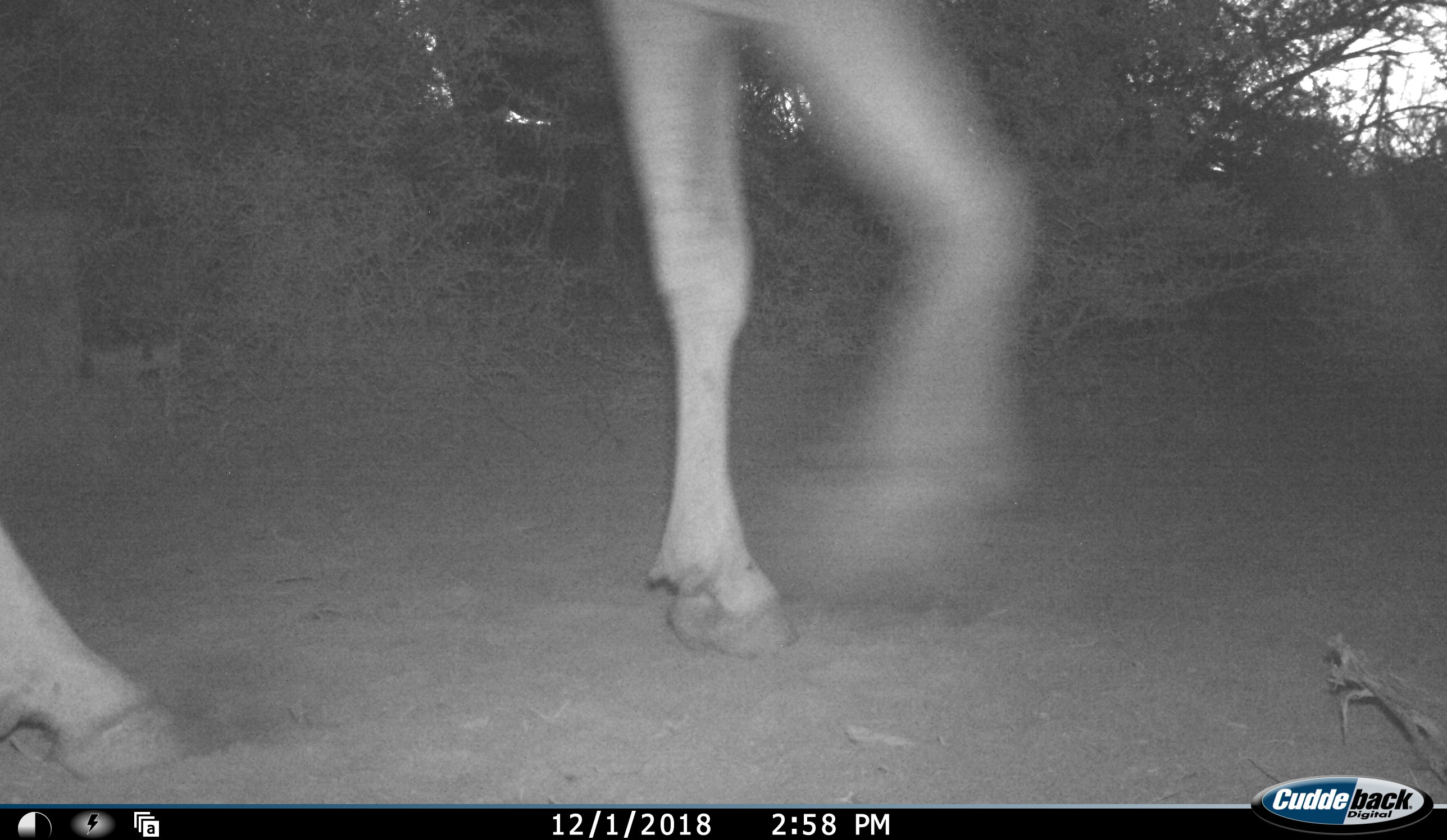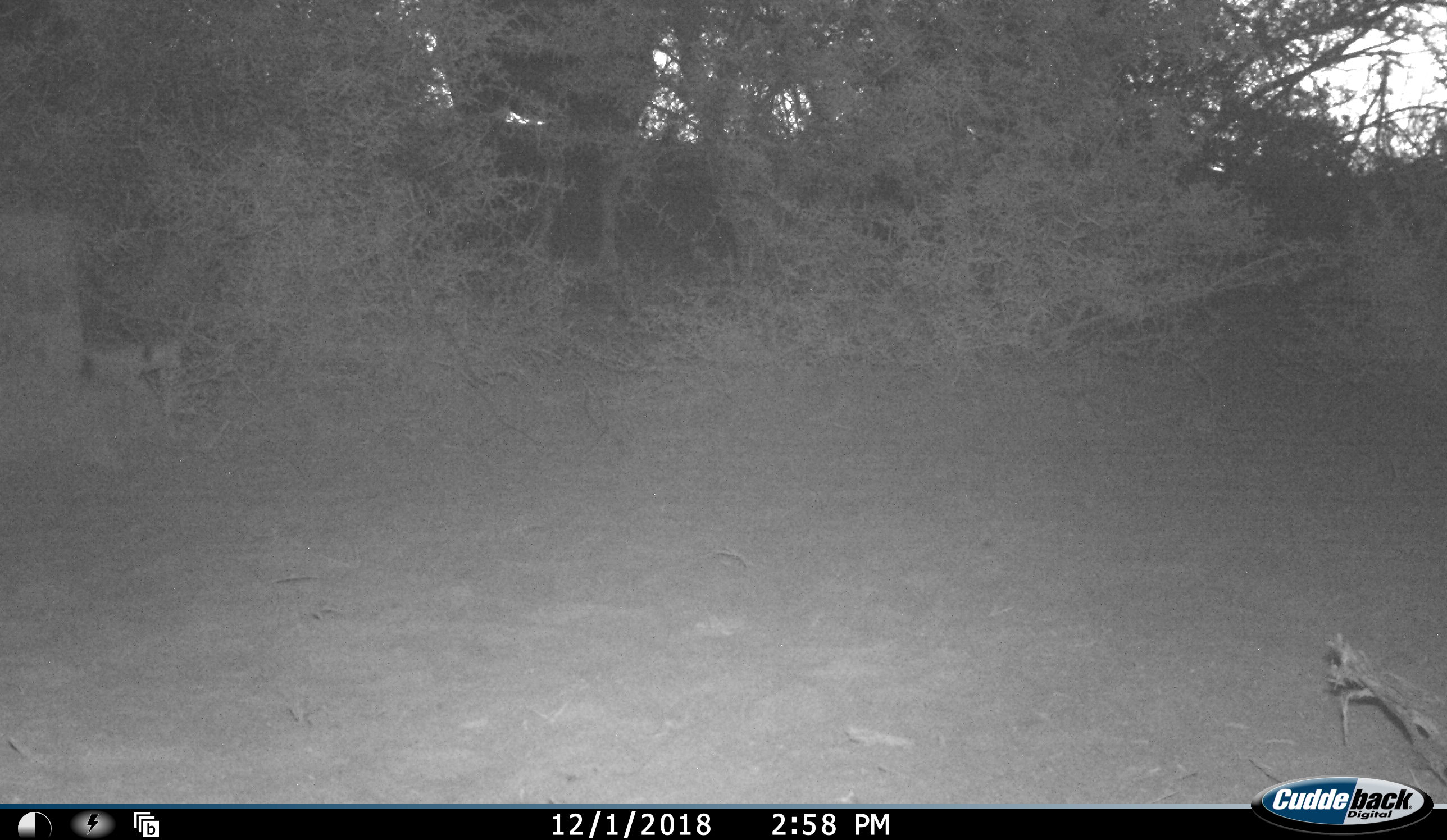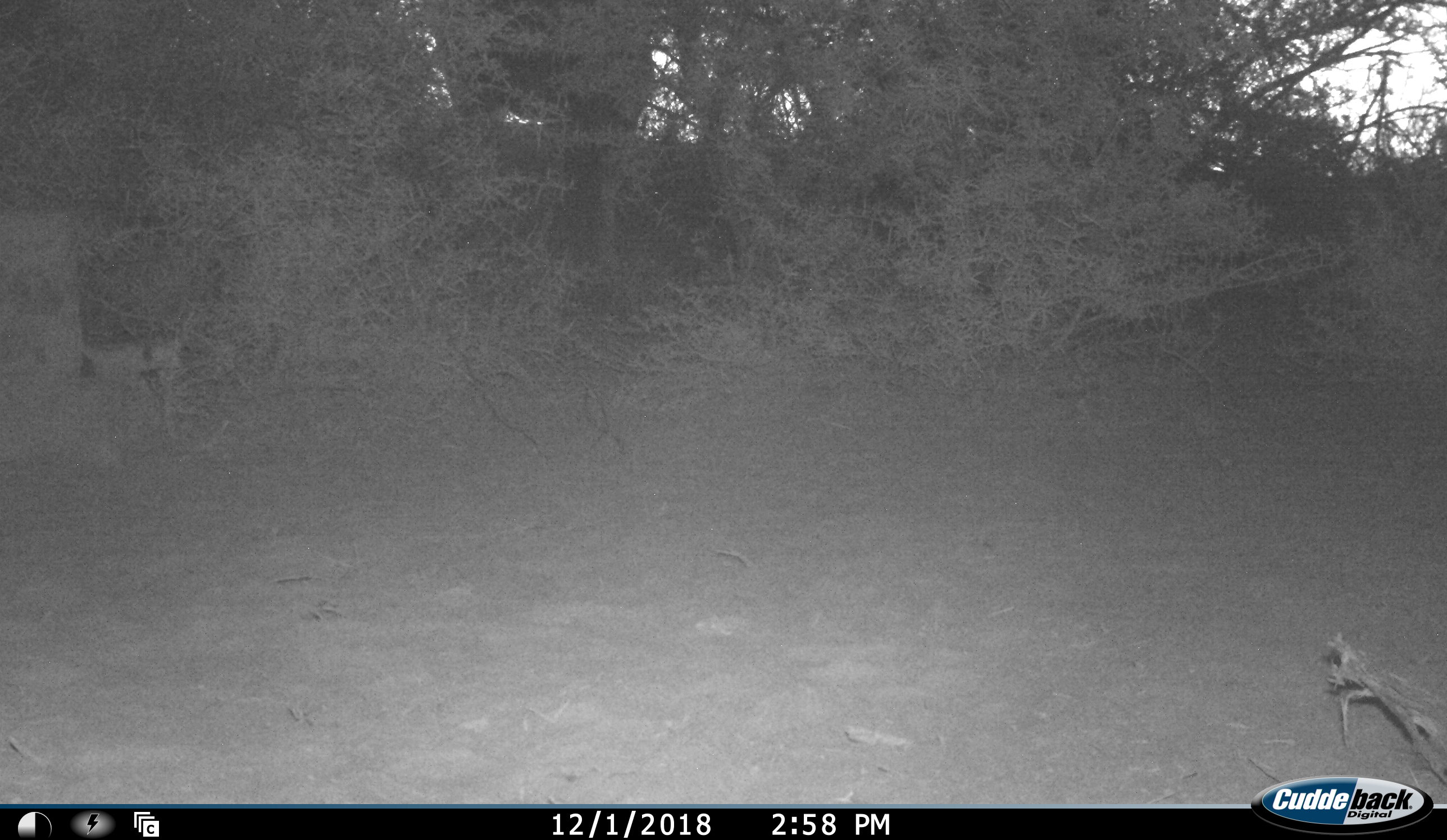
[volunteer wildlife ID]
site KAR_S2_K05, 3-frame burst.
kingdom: Animalia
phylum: Chordata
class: Mammalia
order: Artiodactyla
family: Bovidae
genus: Tragelaphus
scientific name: Tragelaphus oryx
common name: eland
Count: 1.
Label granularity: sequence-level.